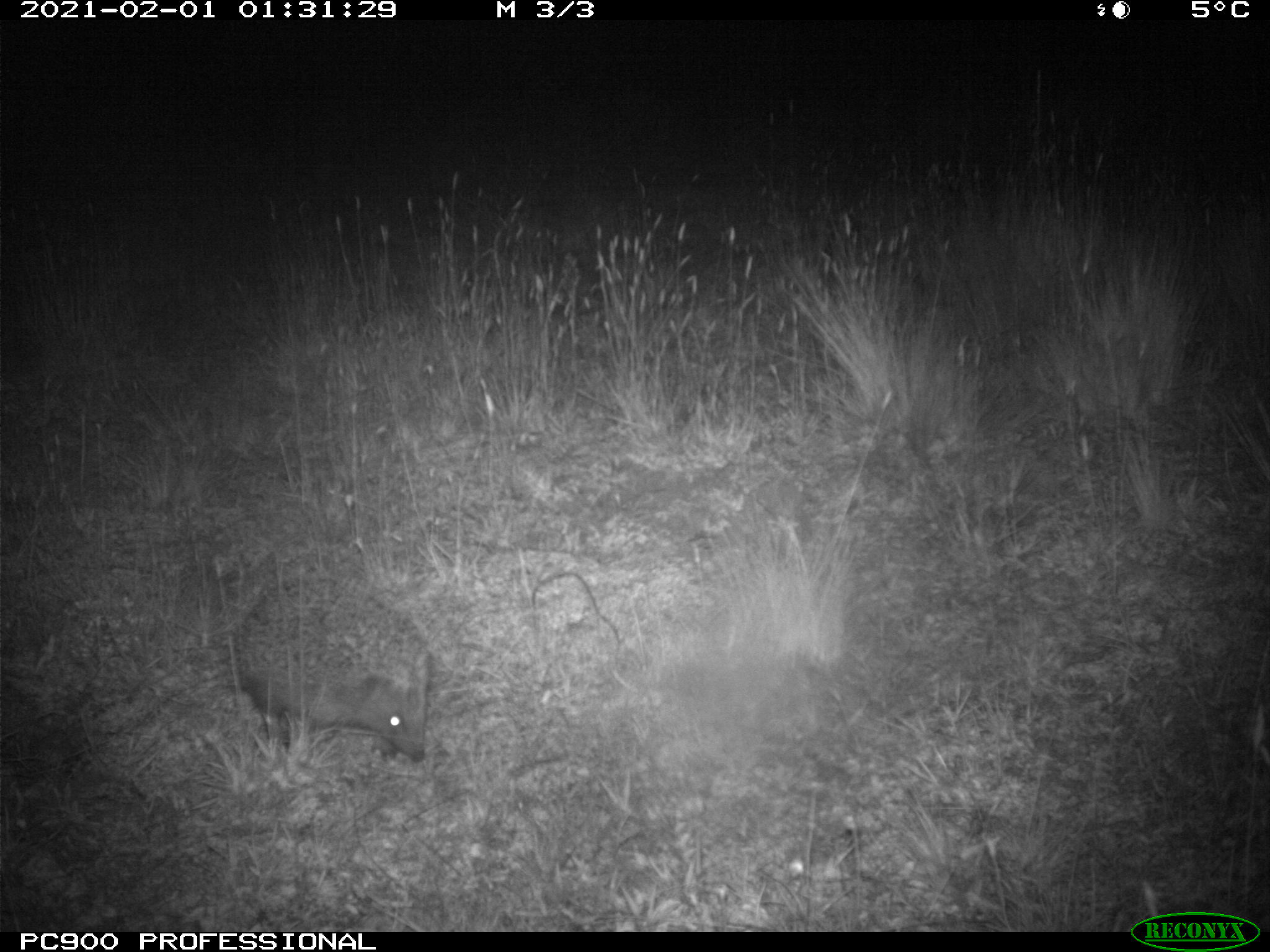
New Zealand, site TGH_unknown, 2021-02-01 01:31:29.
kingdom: Animalia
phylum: Chordata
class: Mammalia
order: Eulipotyphla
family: Erinaceidae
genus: Erinaceus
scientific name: Erinaceus europaeus europaeus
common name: european hedgehog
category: hedgehog